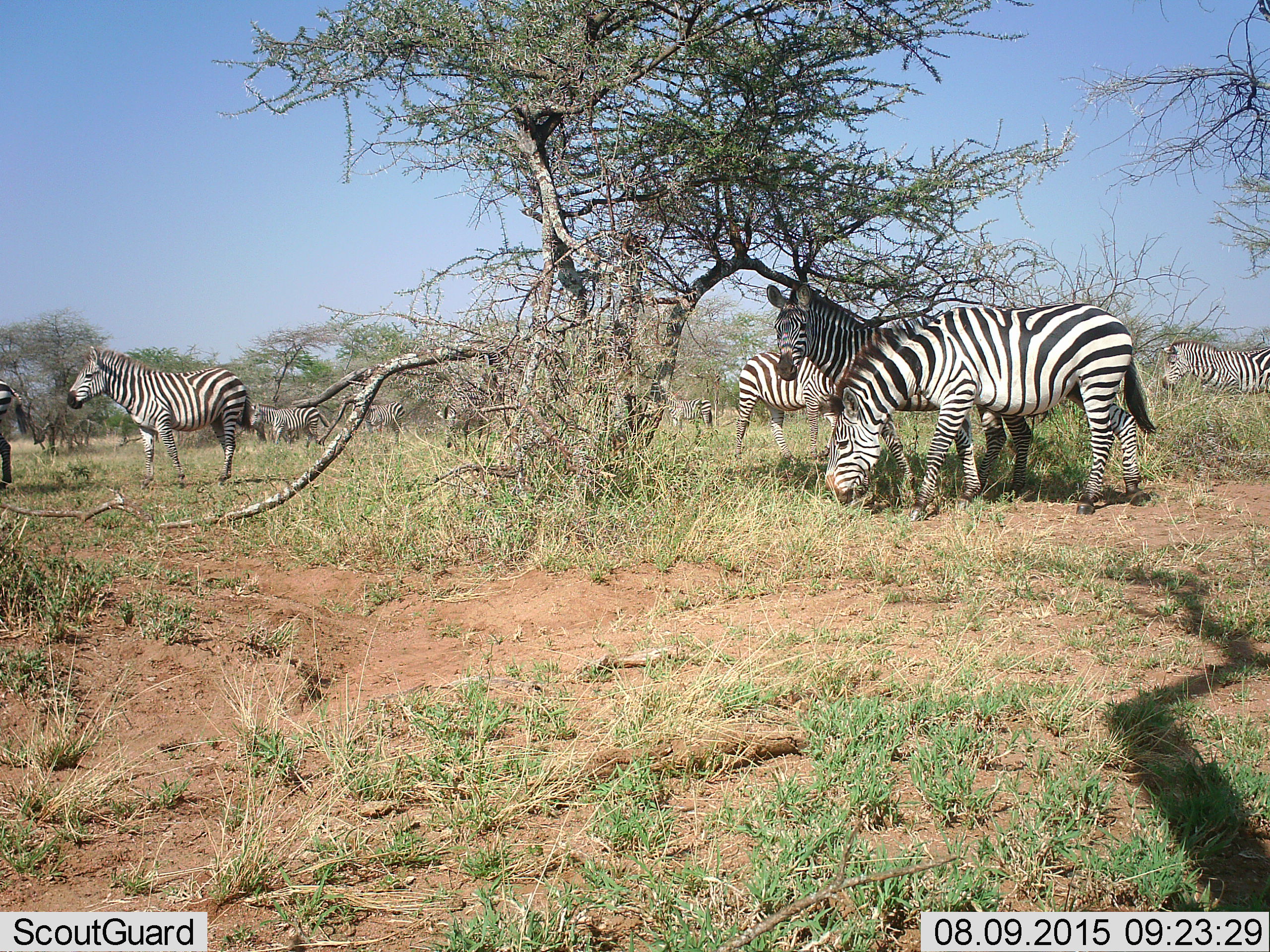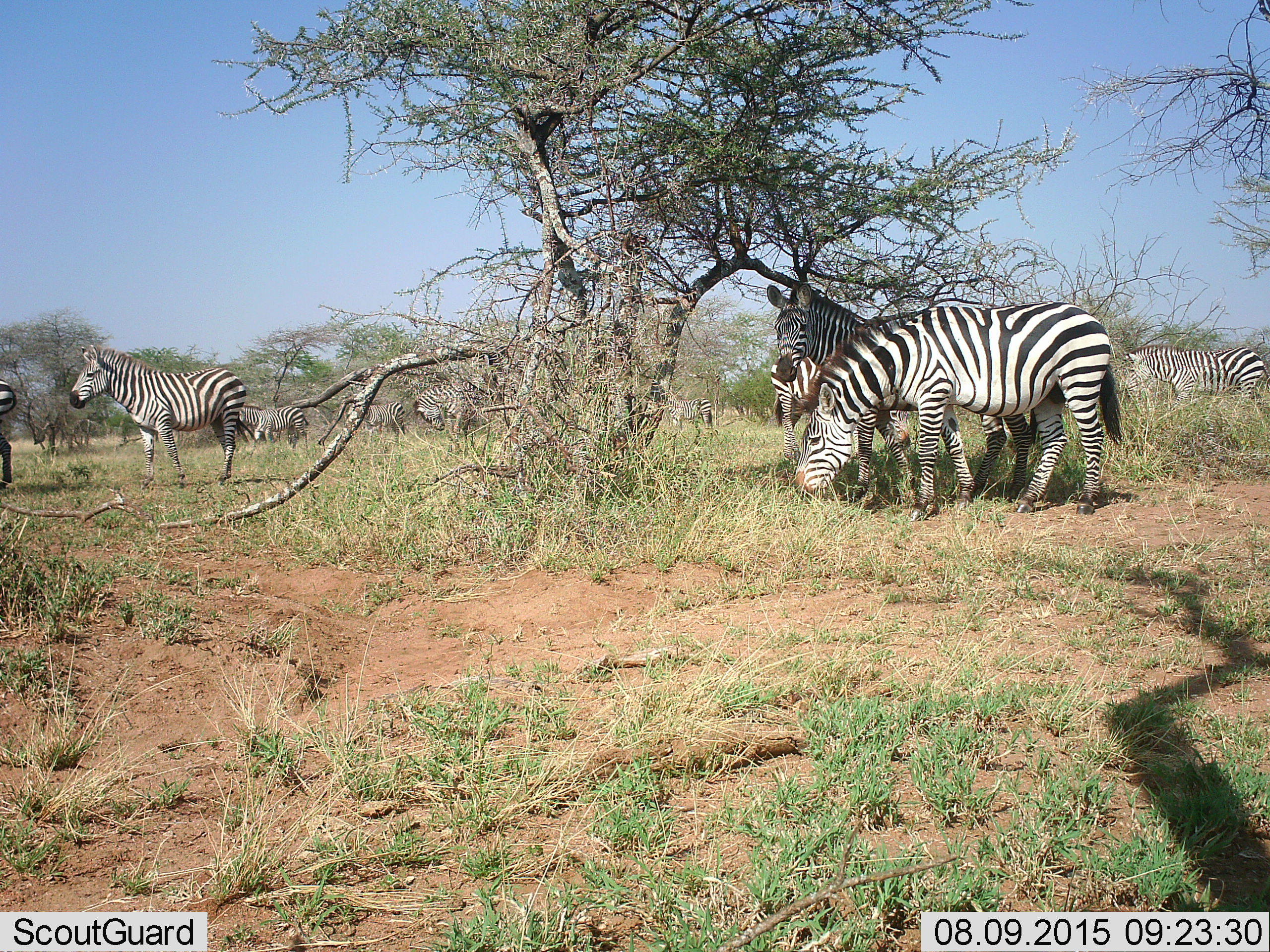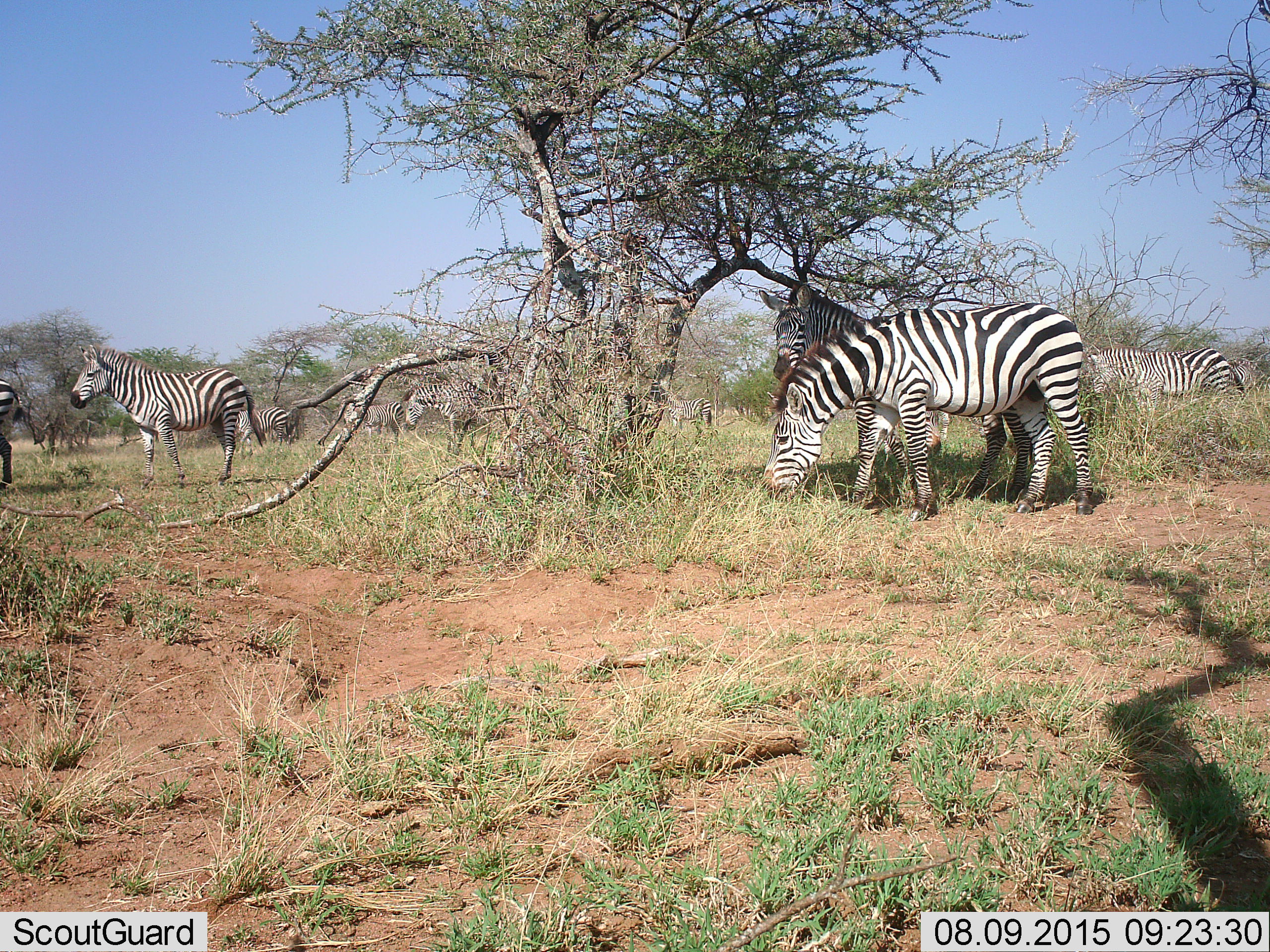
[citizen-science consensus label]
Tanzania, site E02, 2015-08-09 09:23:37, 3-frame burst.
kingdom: Animalia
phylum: Chordata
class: Mammalia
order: Perissodactyla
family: Equidae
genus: Equus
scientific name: Equus quagga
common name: plains zebra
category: zebra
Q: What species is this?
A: Zebra (plains zebra) (Equus quagga).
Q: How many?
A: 10.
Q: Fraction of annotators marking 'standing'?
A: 71%.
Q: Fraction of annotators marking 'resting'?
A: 21%.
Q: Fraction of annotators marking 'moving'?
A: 64%.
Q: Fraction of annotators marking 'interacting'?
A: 21%.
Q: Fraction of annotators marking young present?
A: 0%.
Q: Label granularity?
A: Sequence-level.